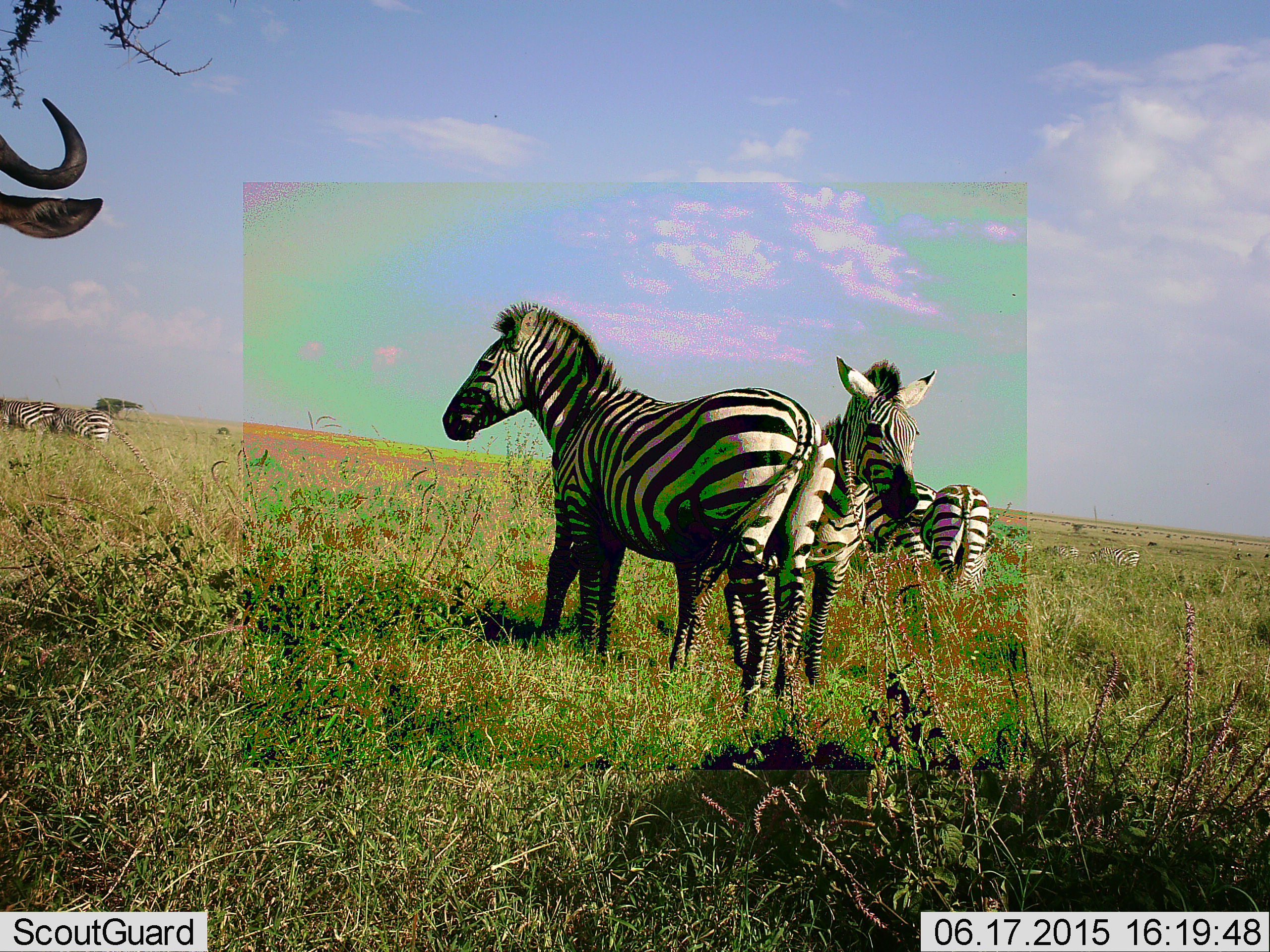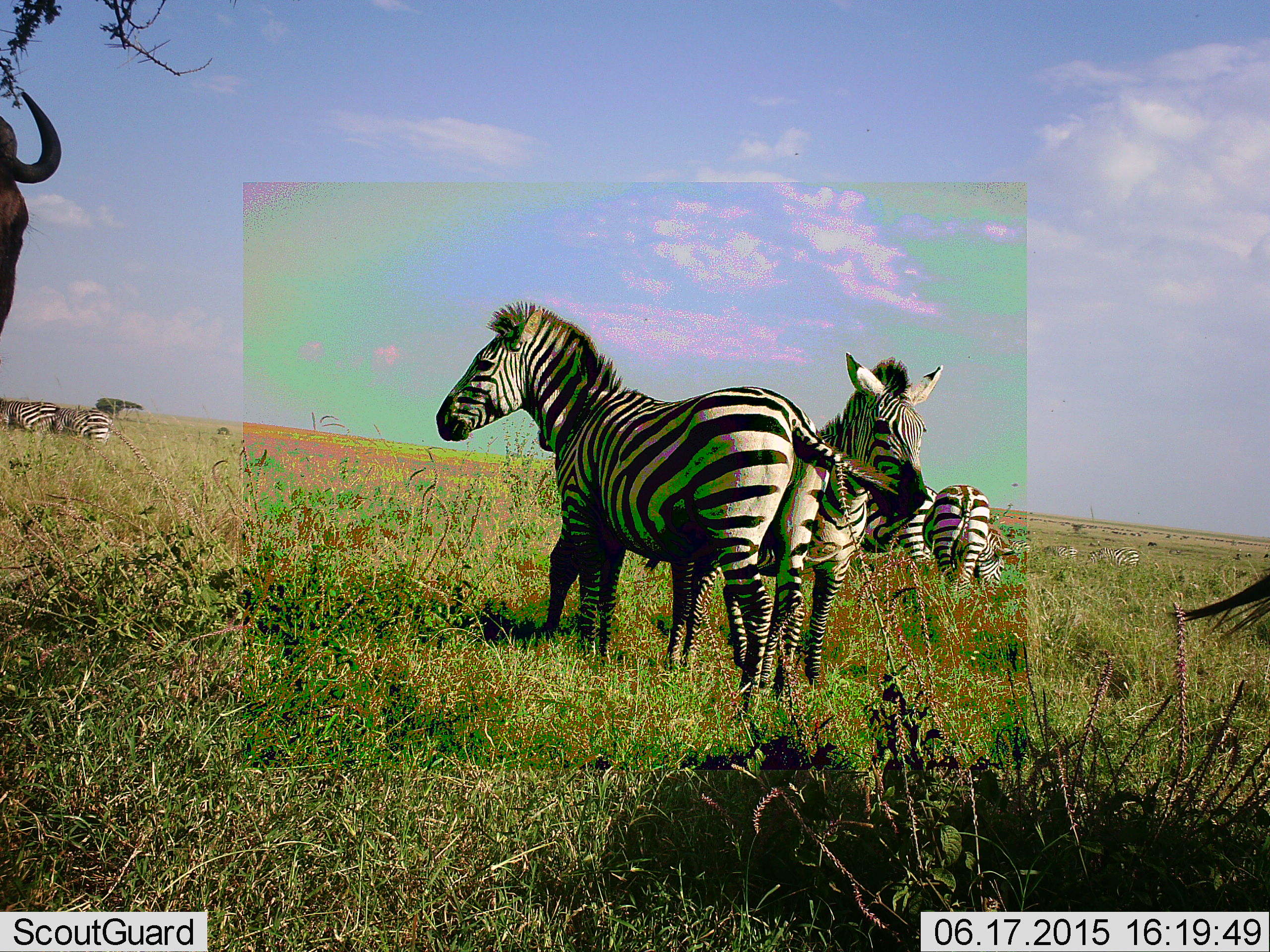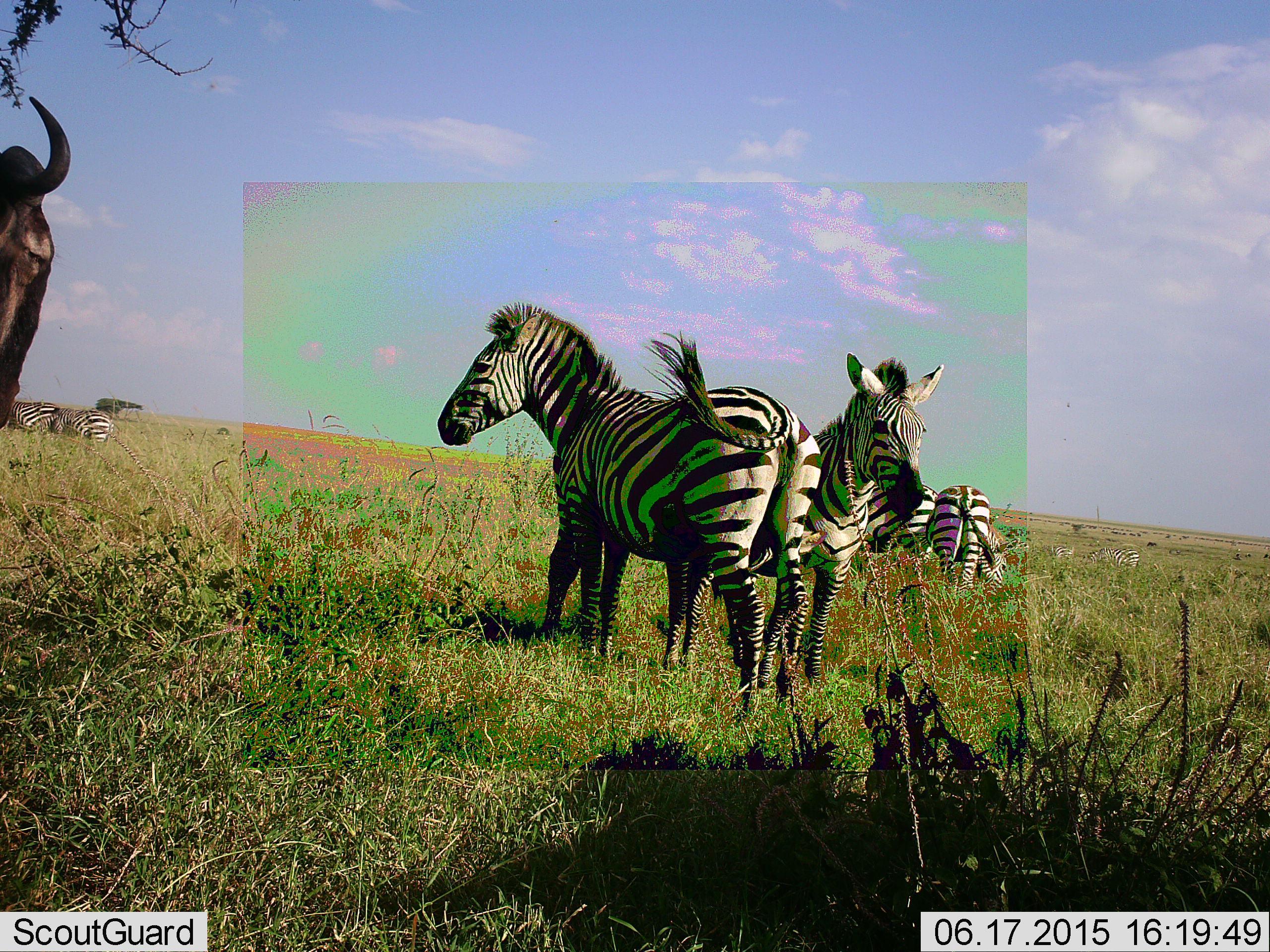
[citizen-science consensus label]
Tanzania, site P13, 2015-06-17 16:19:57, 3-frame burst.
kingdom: Animalia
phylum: Chordata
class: Mammalia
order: Artiodactyla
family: Bovidae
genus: Connochaetes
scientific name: Connochaetes taurinus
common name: blue wildebeest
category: wildebeest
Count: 2.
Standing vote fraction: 100%.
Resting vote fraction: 0%.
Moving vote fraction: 0%.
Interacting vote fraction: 0%.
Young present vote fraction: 0%.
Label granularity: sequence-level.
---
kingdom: Animalia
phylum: Chordata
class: Mammalia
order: Perissodactyla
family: Equidae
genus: Equus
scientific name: Equus quagga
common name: plains zebra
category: zebra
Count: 7.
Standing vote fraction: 100%.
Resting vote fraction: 0%.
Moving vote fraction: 0%.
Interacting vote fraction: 17%.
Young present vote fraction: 0%.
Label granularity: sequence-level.